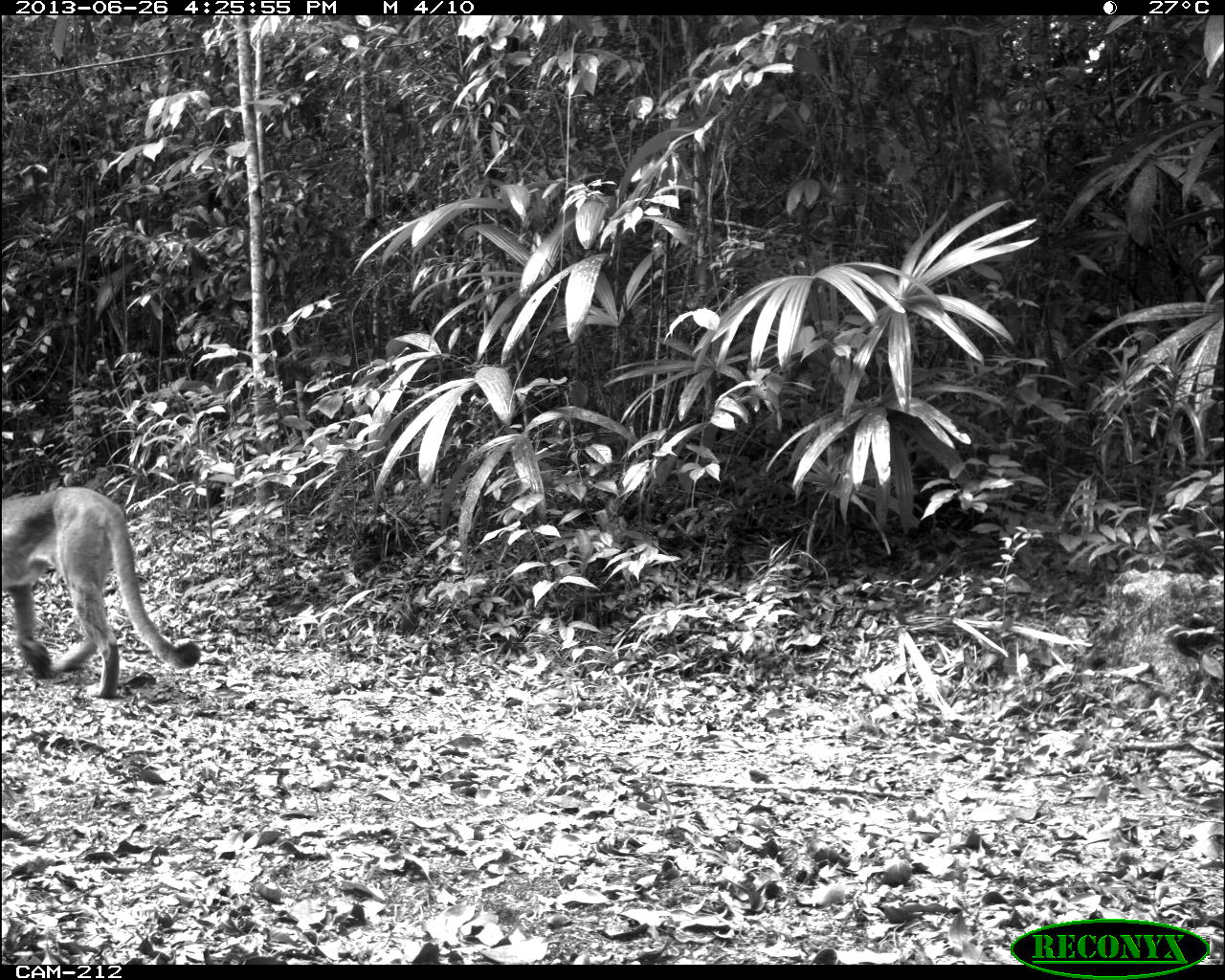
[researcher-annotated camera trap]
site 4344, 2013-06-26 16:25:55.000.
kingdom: Animalia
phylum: Chordata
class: Mammalia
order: Carnivora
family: Felidae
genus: Puma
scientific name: Puma concolor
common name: mountain lion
Puma concolor (mountain lion), count 1, sex female.